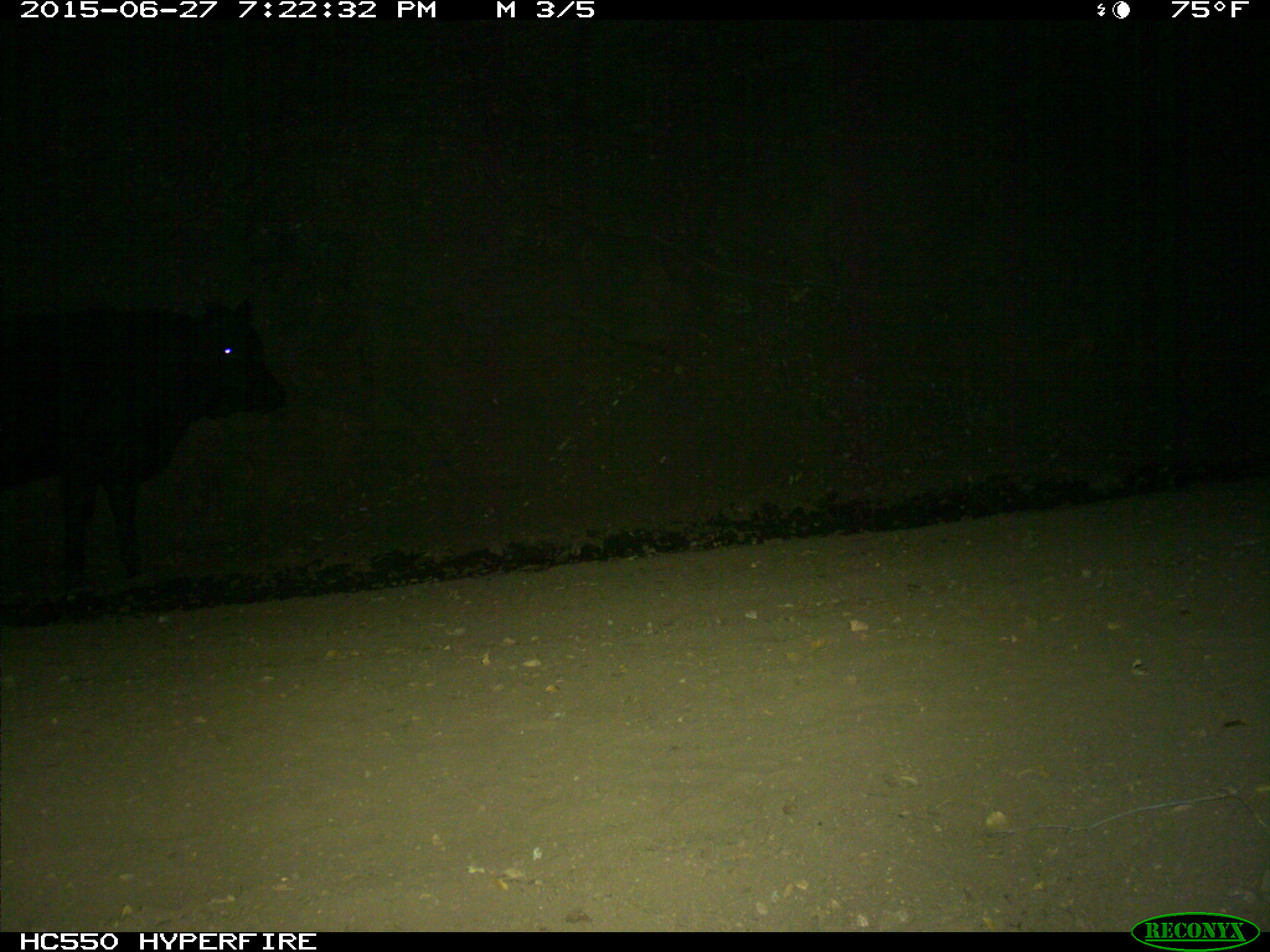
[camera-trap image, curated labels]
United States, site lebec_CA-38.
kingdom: Animalia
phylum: Chordata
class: Mammalia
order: Artiodactyla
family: Bovidae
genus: Bos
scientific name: Bos taurus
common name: domestic cow